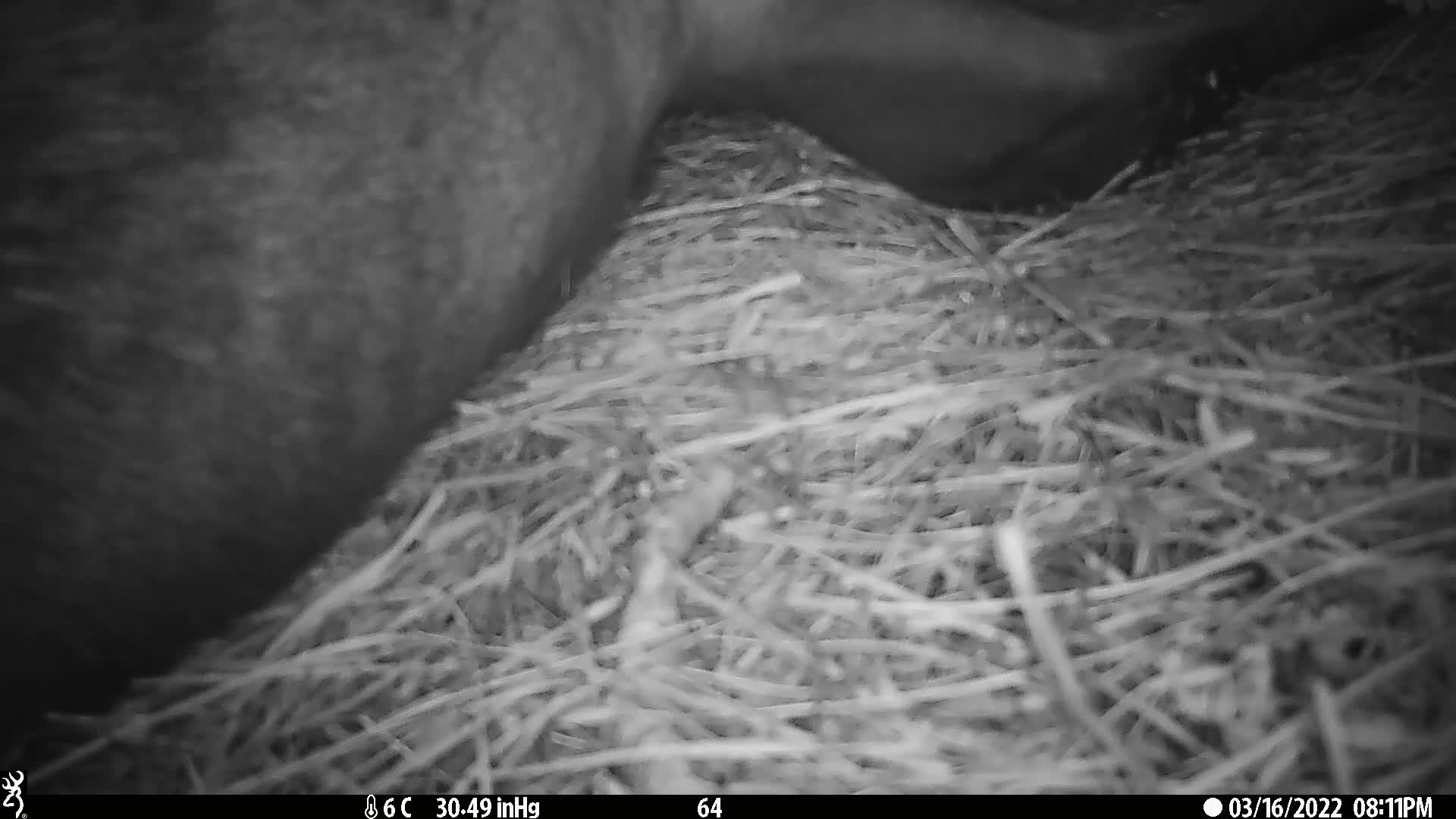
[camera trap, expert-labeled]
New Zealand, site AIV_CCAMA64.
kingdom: Animalia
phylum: Chordata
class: Mammalia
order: Carnivora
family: Otariidae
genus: Phocarctos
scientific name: Phocarctos hookeri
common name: new zealand sea lion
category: sealion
Sealion (new zealand sea lion) (Phocarctos hookeri).